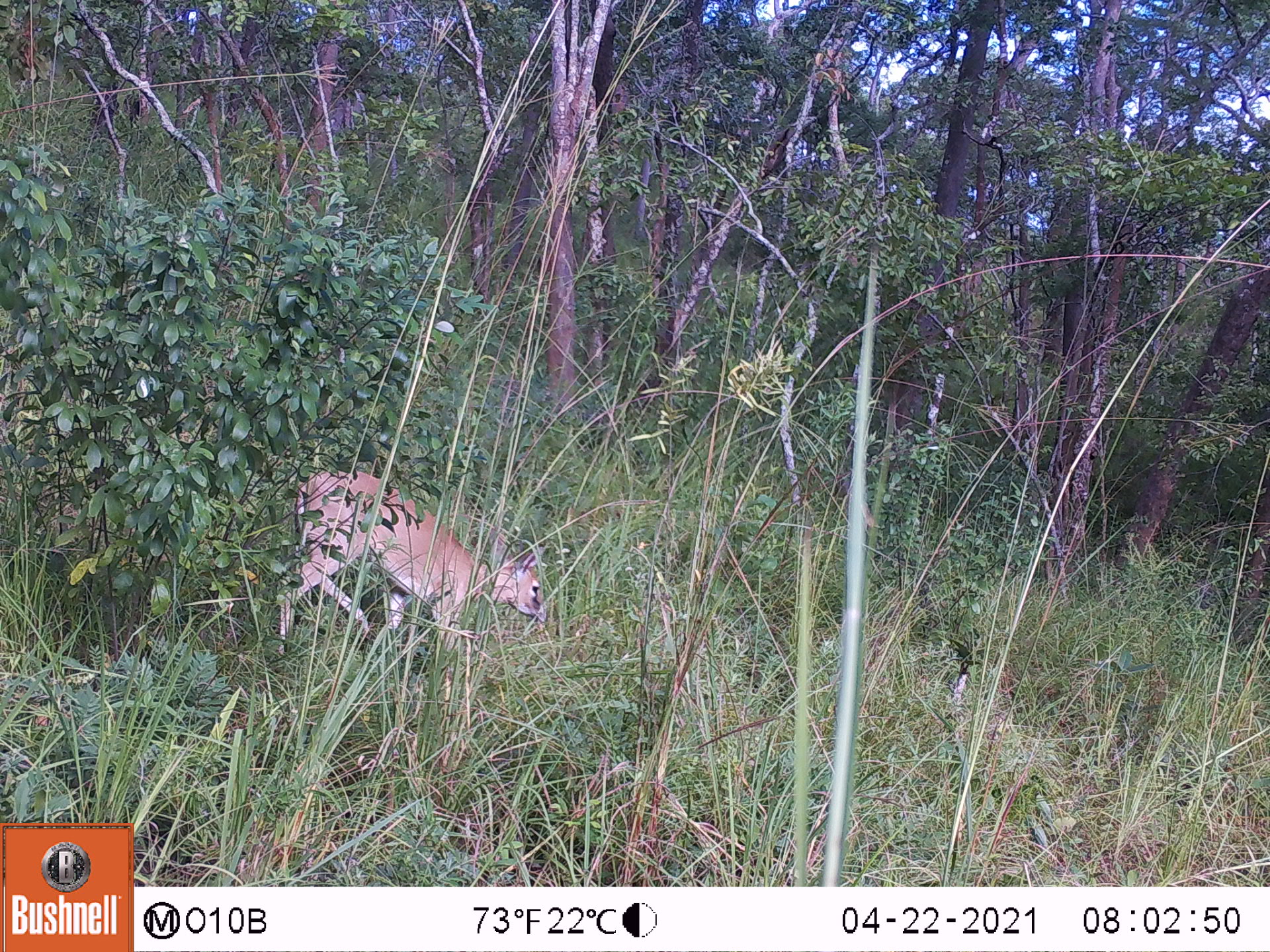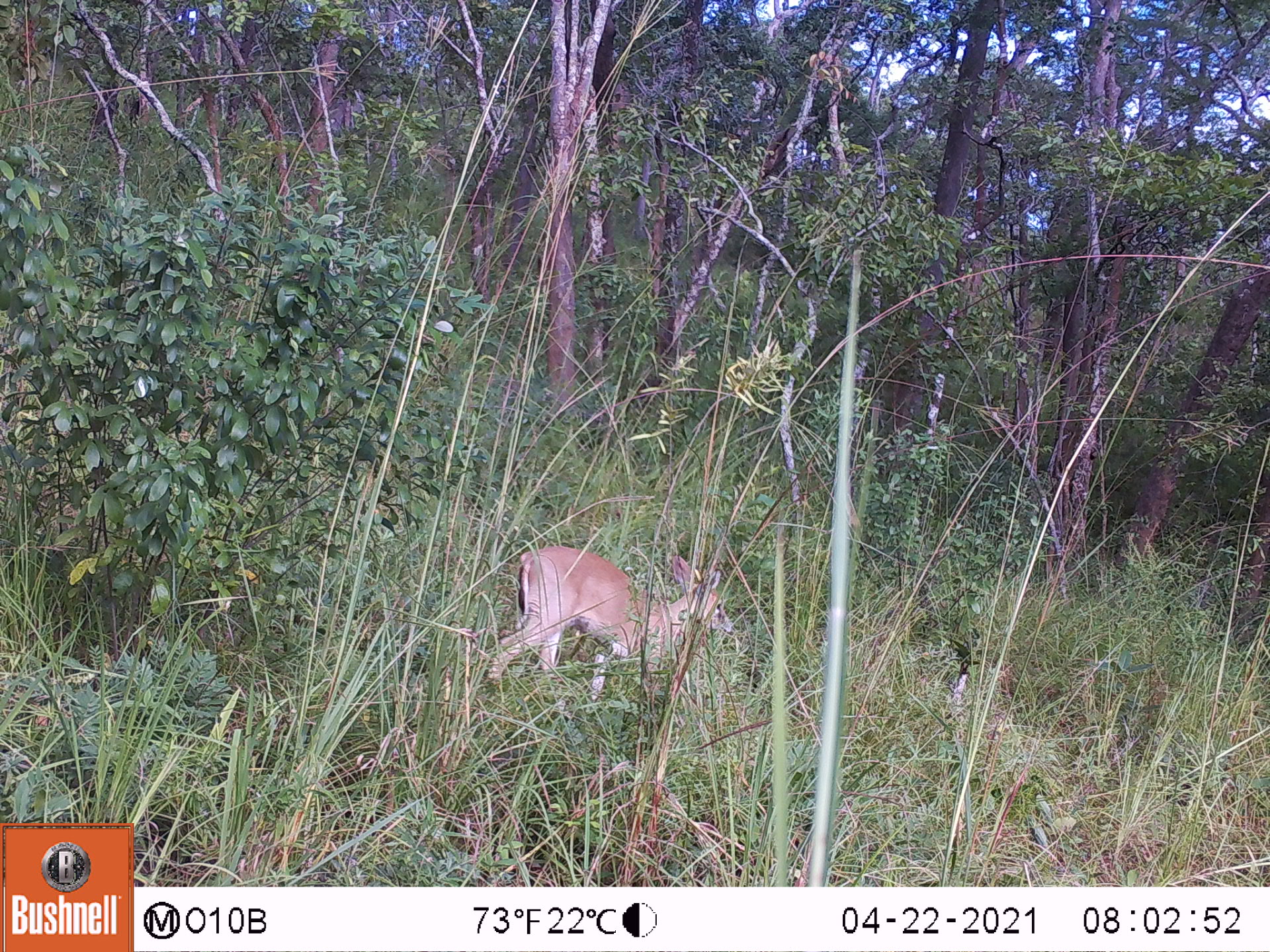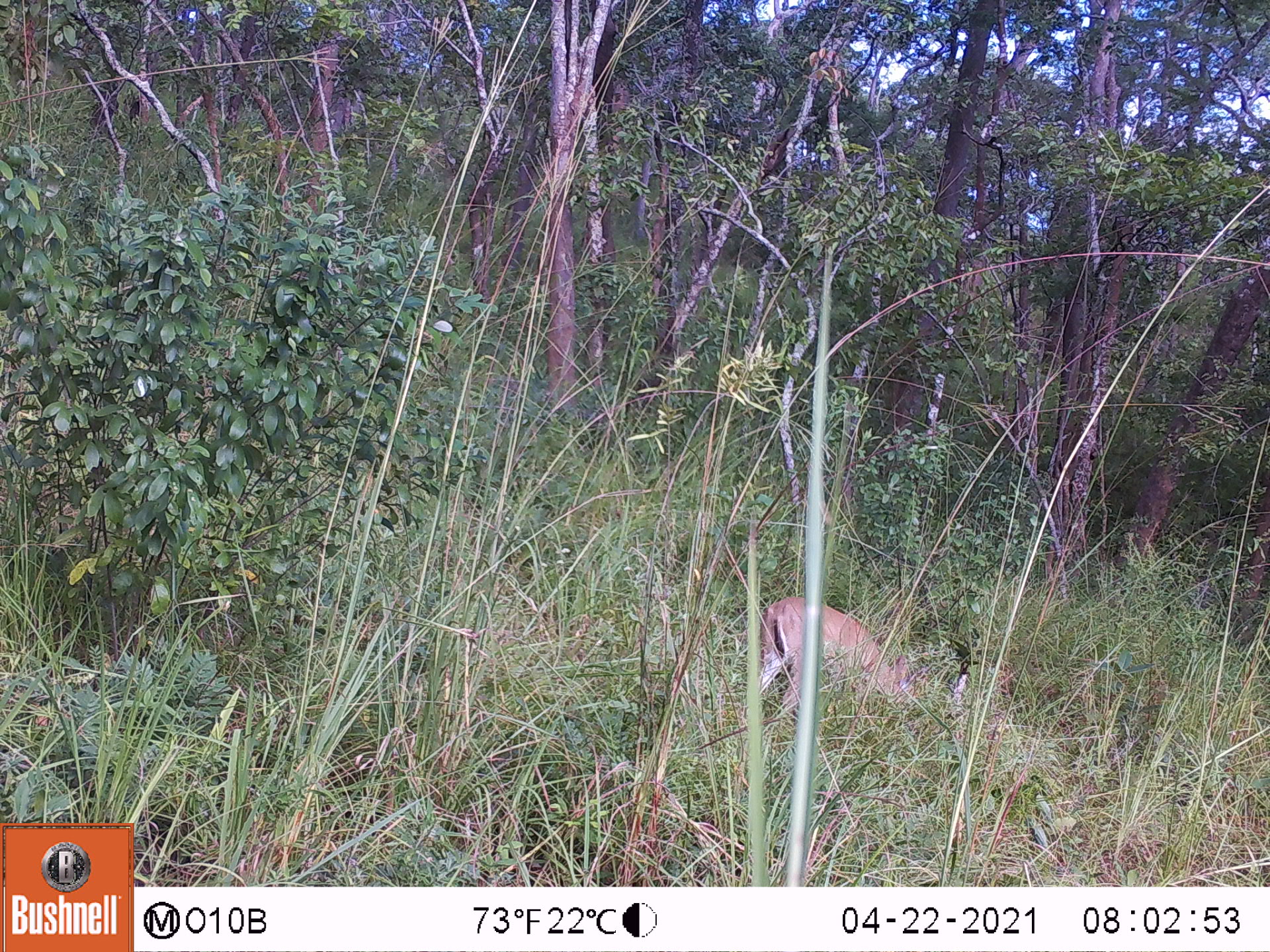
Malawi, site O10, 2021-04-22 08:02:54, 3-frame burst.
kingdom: Animalia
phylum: Chordata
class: Mammalia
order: Artiodactyla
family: Bovidae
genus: Sylvicapra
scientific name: Sylvicapra grimmia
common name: common duiker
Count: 1.